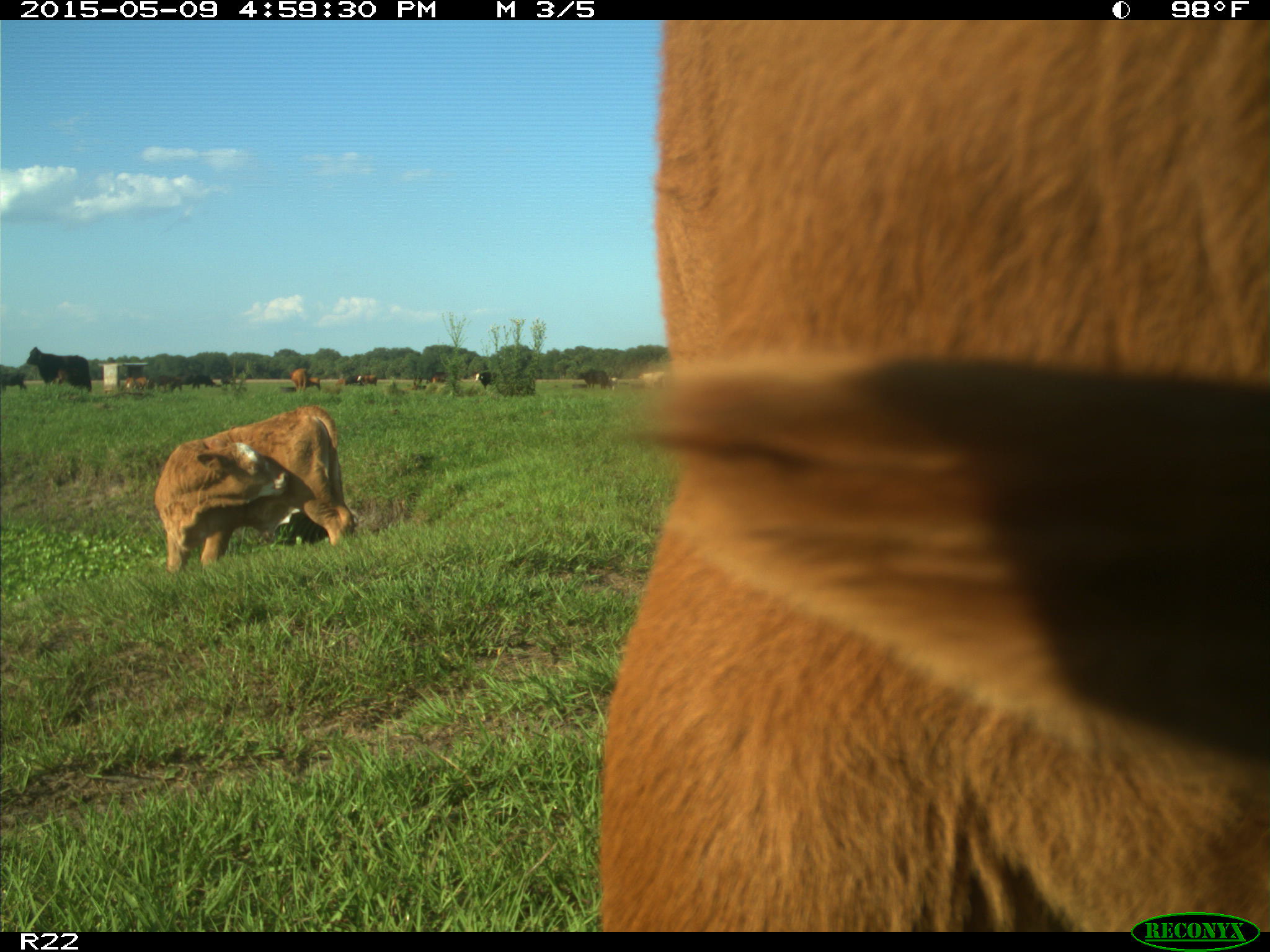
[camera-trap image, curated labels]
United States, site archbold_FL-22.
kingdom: Animalia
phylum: Chordata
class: Mammalia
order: Artiodactyla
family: Bovidae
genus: Bos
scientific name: Bos taurus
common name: domestic cow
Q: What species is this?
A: Bos taurus (domestic cow).